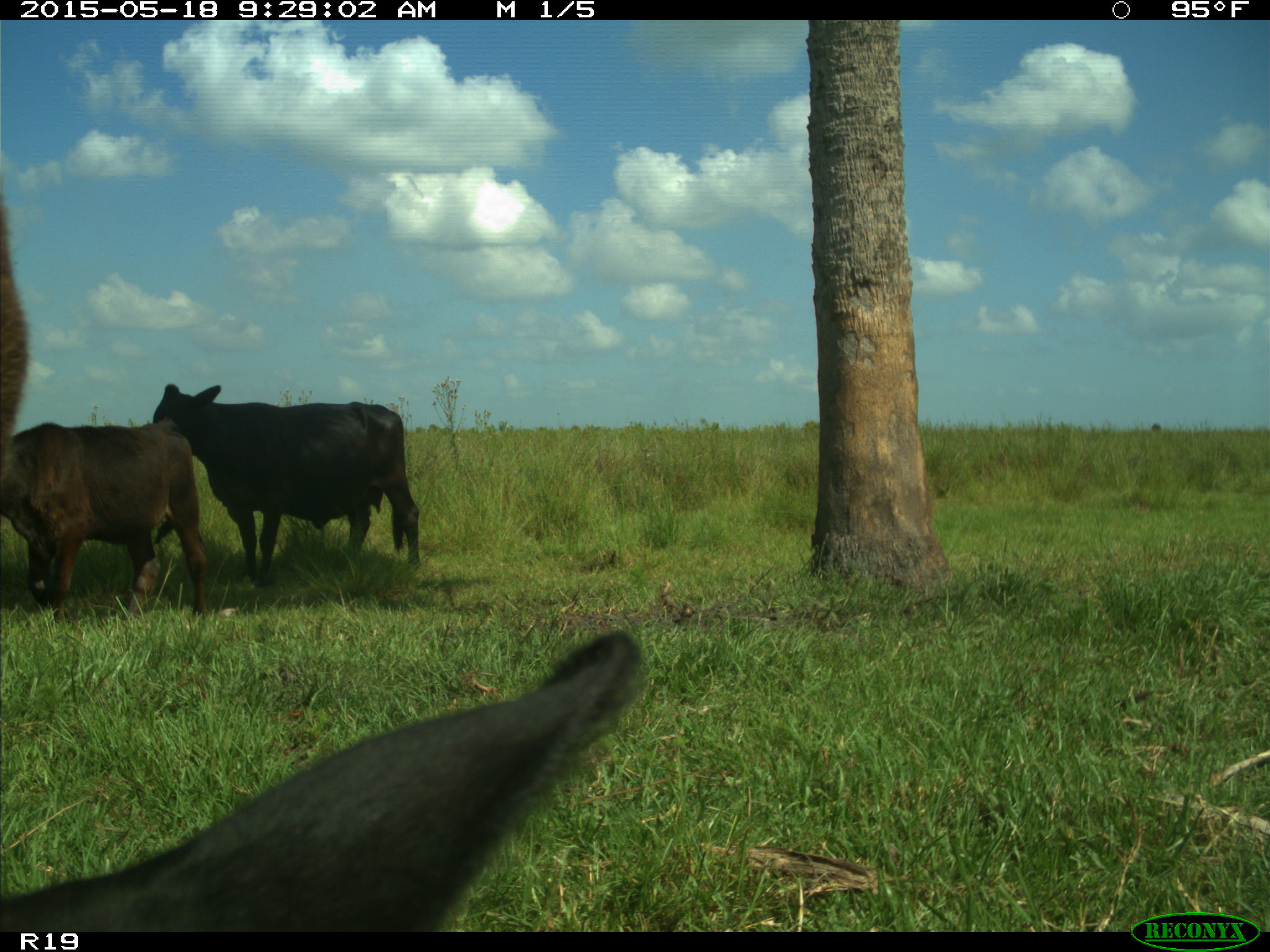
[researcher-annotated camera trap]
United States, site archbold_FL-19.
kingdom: Animalia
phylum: Chordata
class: Mammalia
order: Artiodactyla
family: Bovidae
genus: Bos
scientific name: Bos taurus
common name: domestic cow